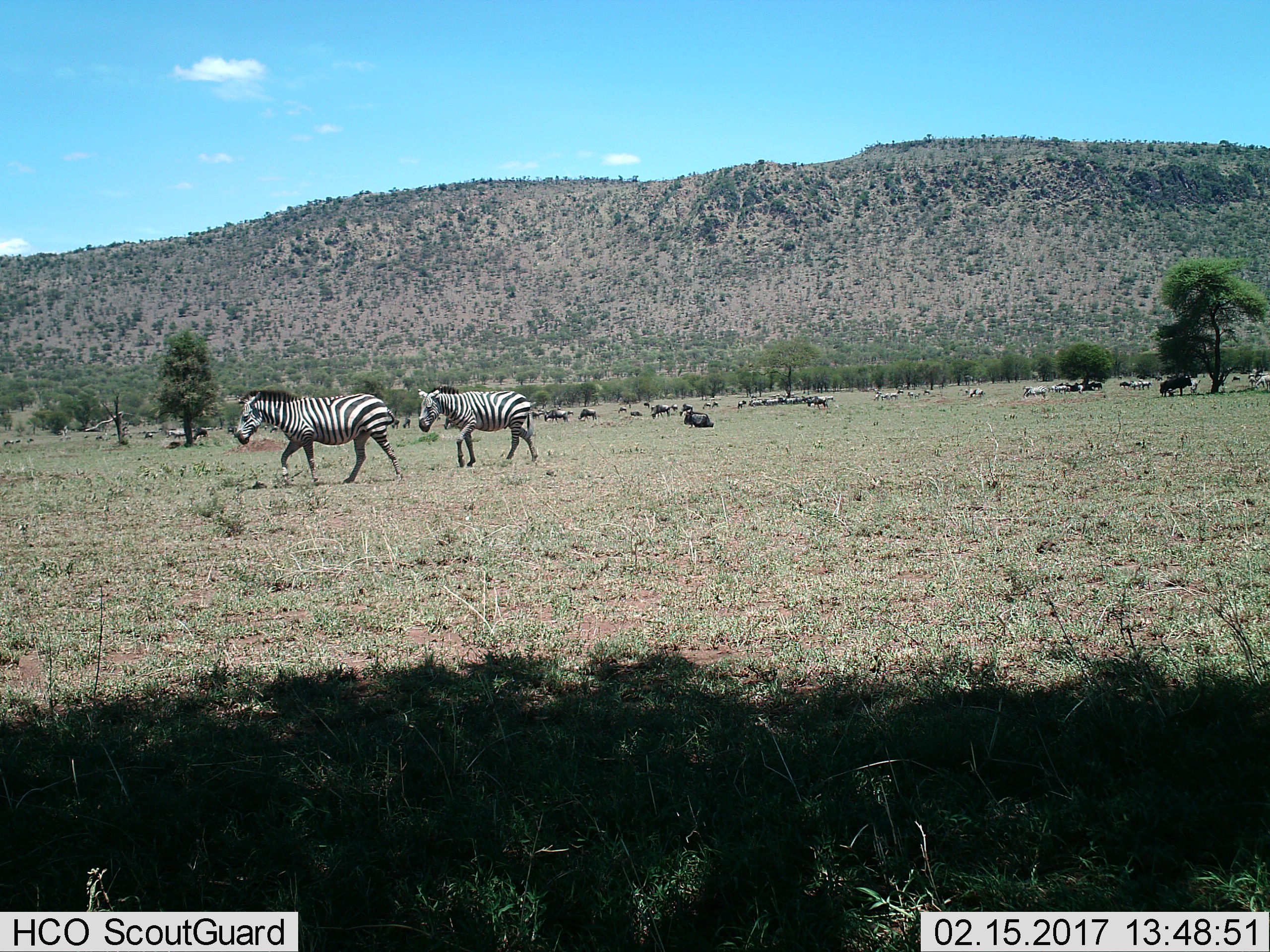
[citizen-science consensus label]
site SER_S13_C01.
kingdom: Animalia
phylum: Chordata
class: Mammalia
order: Perissodactyla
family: Equidae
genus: Equus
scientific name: Equus quagga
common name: plains zebra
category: zebraplains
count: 10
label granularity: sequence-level